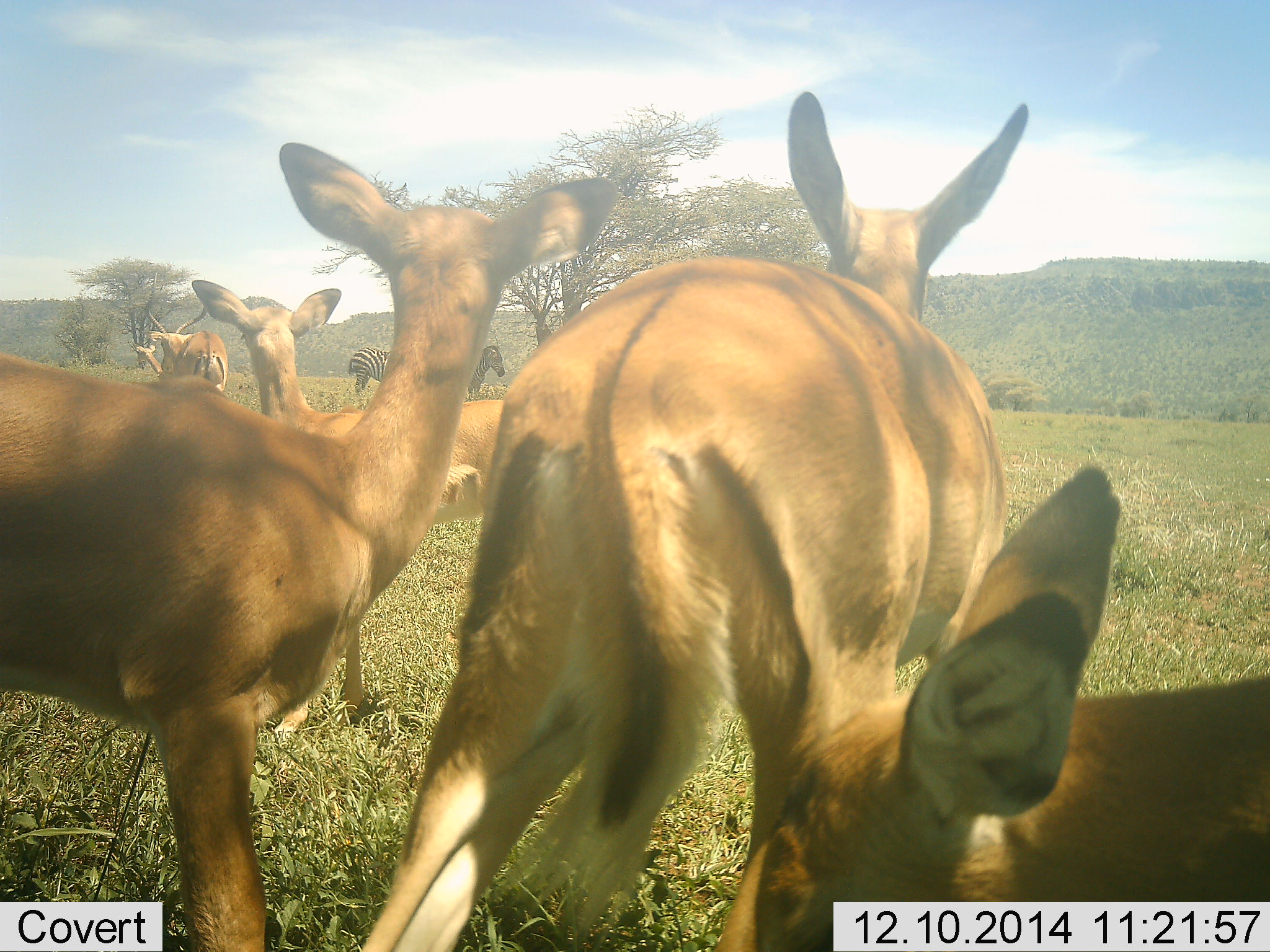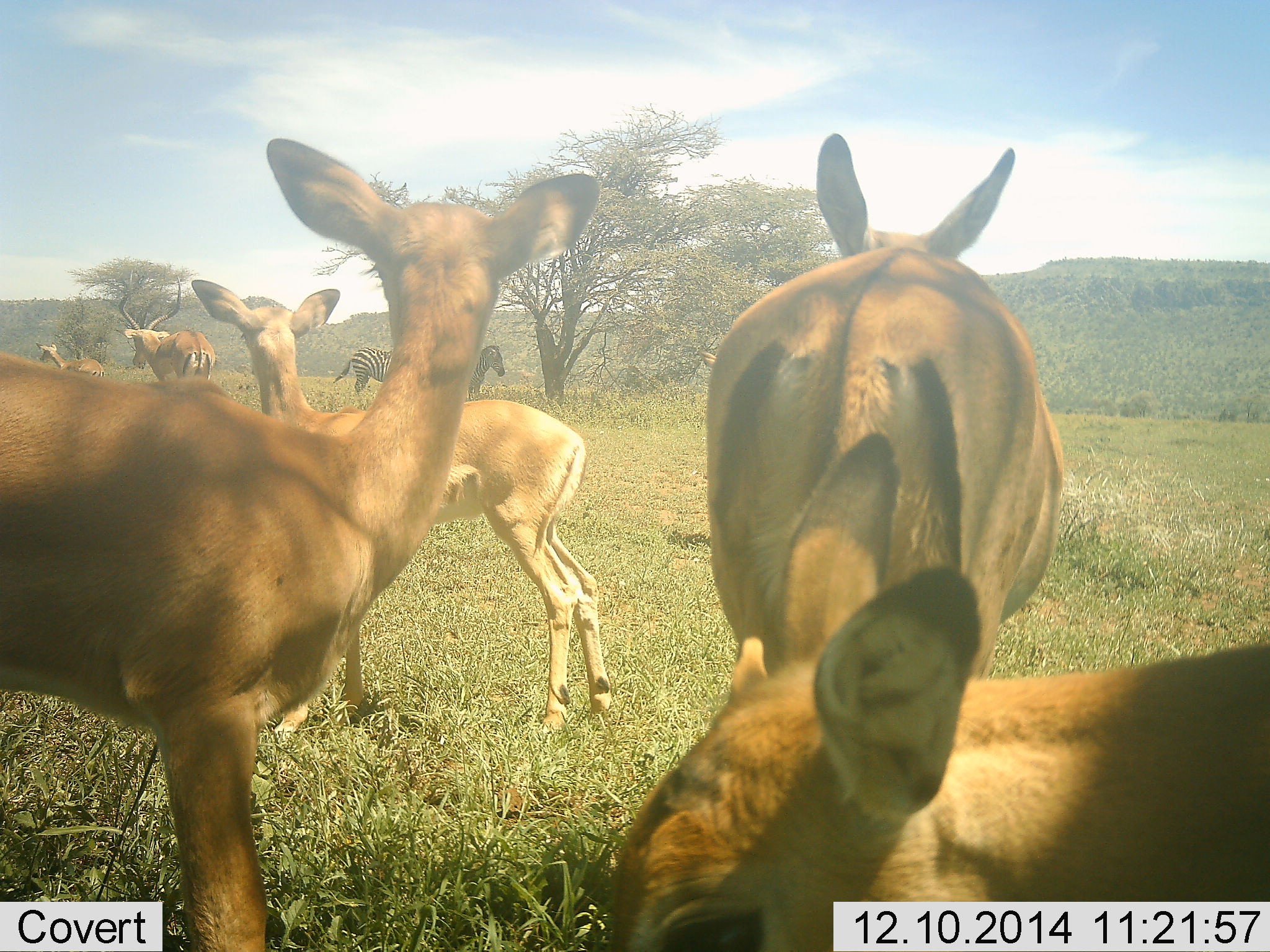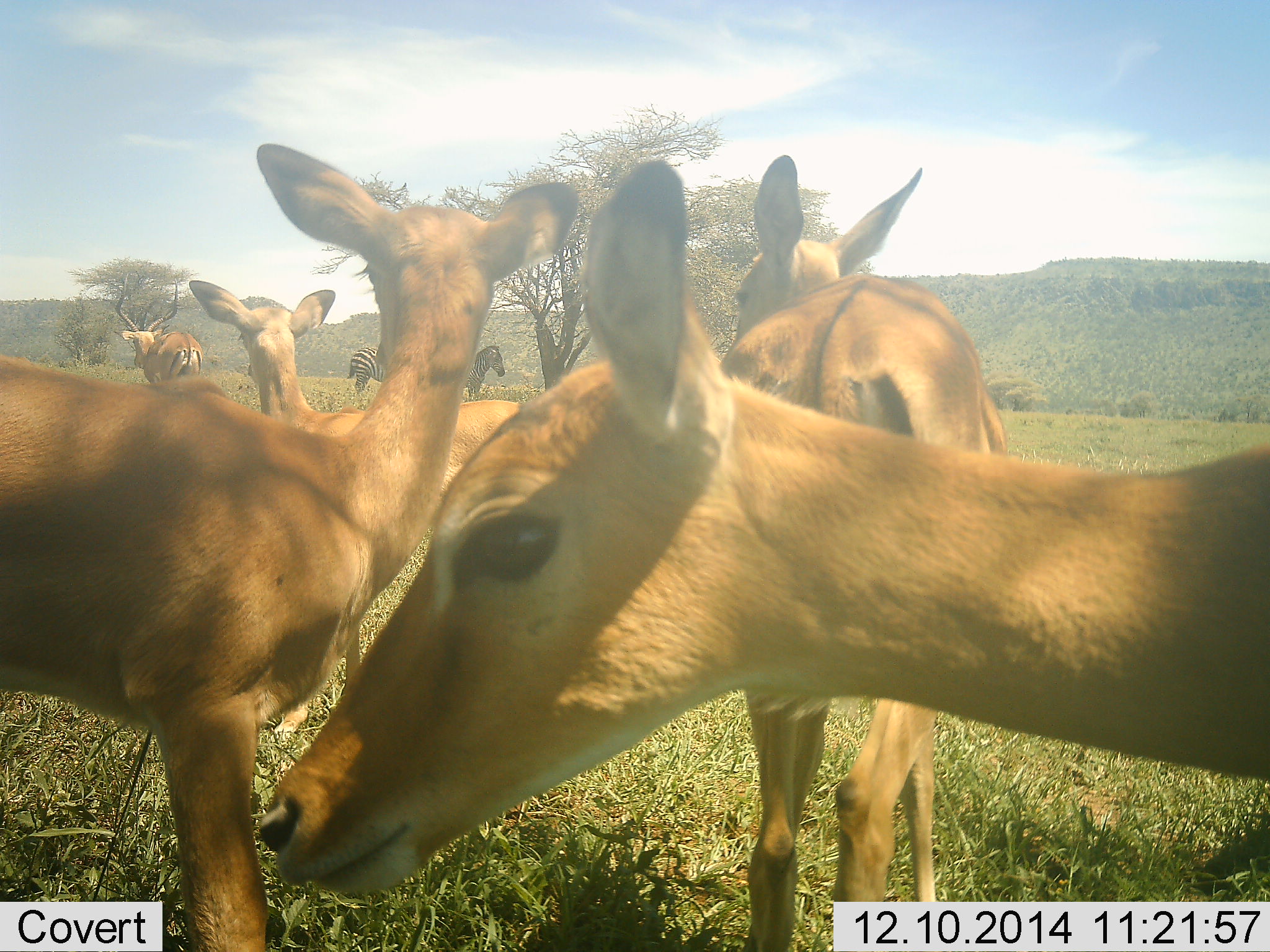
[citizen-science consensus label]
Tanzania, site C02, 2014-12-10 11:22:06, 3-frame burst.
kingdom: Animalia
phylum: Chordata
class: Mammalia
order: Artiodactyla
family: Bovidae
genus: Aepyceros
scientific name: Aepyceros melampus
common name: impala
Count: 6.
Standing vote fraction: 70%.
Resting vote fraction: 0%.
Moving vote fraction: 80%.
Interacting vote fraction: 0%.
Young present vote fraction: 10%.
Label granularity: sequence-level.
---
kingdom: Animalia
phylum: Chordata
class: Mammalia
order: Perissodactyla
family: Equidae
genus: Equus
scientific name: Equus quagga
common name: plains zebra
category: zebra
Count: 2.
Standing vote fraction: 100%.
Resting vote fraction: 0%.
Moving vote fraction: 0%.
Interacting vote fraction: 0%.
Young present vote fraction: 0%.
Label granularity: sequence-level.